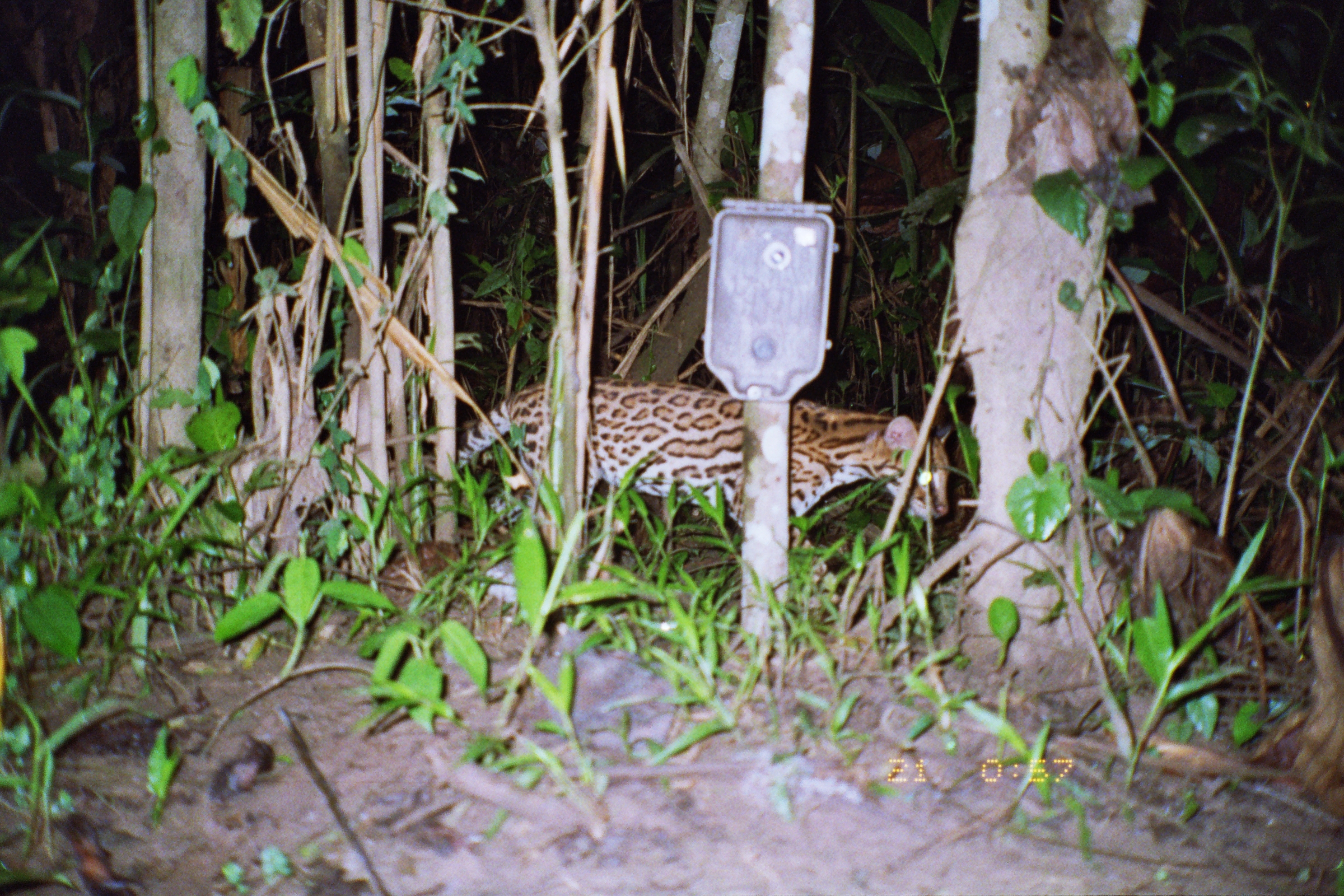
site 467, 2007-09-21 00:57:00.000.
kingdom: Animalia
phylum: Chordata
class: Mammalia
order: Carnivora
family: Felidae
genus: Leopardus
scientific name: Leopardus pardalis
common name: ocelot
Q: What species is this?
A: Leopardus pardalis (ocelot).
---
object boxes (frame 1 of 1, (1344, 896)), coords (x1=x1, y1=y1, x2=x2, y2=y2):
leopardus pardalis: (x1=456, y1=375, x2=949, y2=609)